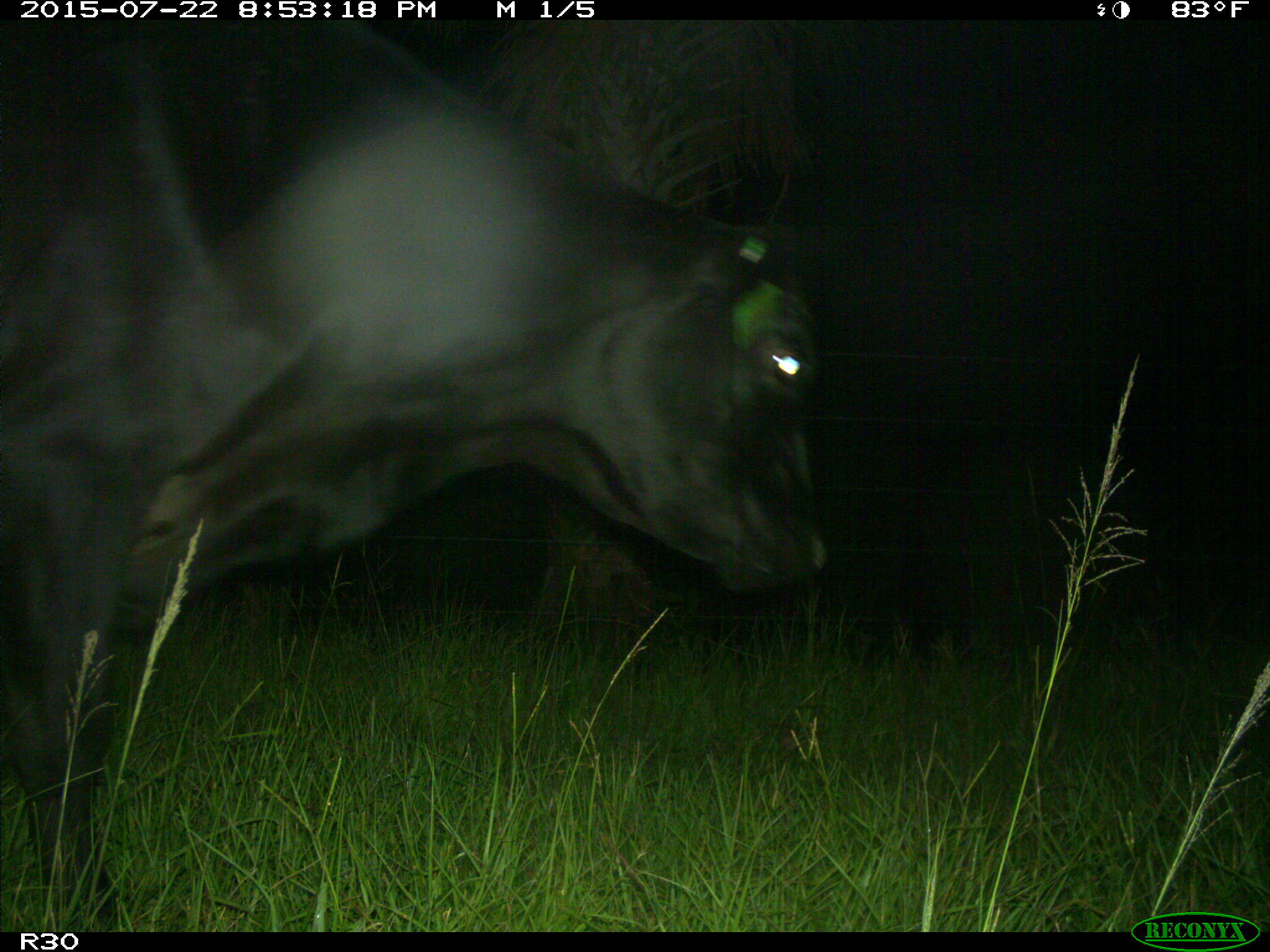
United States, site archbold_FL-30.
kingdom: Animalia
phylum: Chordata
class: Mammalia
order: Artiodactyla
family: Bovidae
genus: Bos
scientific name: Bos taurus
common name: domestic cow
Bos taurus (domestic cow).